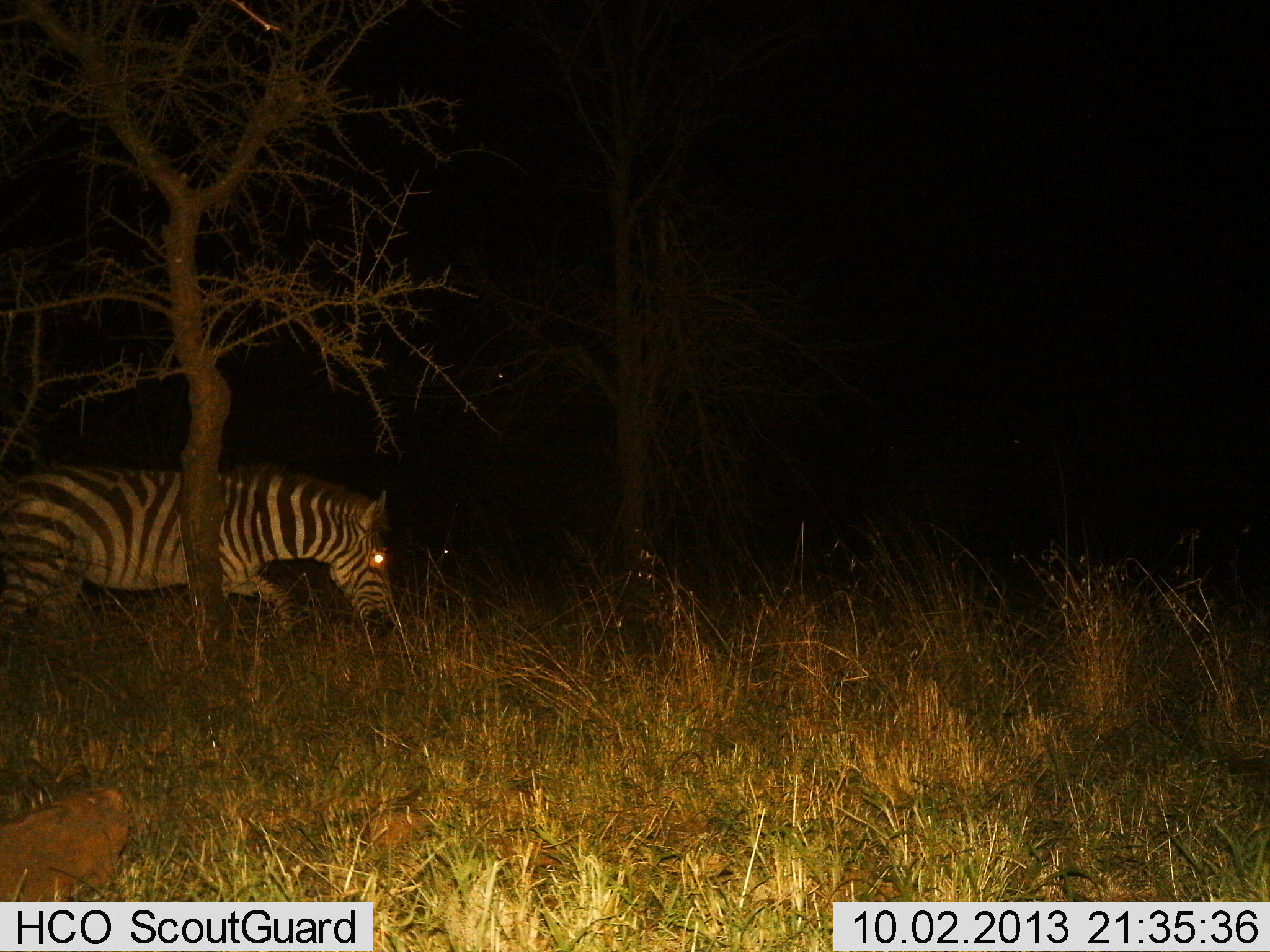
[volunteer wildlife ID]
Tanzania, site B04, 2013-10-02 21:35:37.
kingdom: Animalia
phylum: Chordata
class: Mammalia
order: Perissodactyla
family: Equidae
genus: Equus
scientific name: Equus quagga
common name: plains zebra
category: zebra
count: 1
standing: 9%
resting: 0%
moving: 74%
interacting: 0%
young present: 0%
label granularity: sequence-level